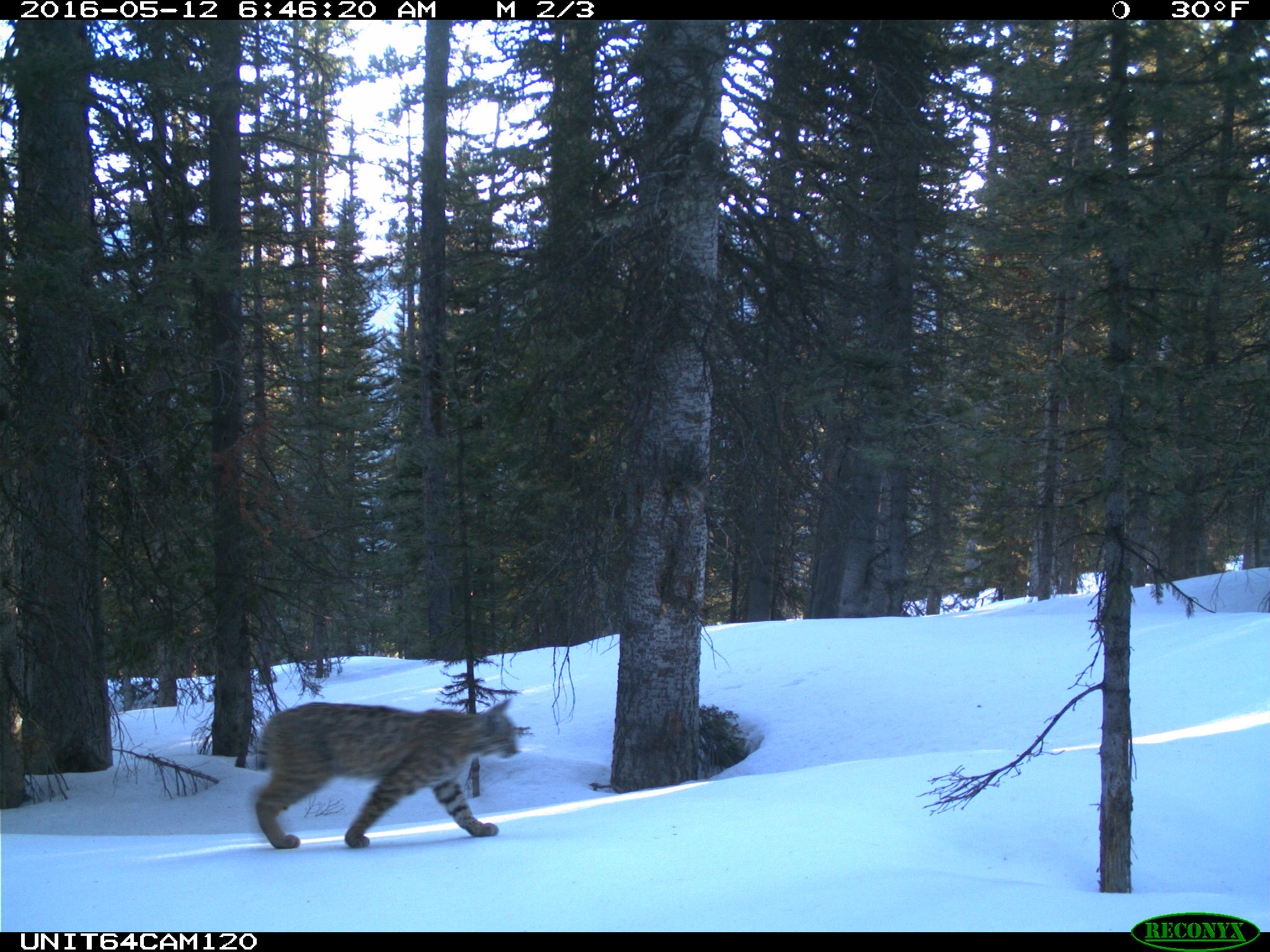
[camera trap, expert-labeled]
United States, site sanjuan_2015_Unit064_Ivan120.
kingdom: Animalia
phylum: Chordata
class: Mammalia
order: Carnivora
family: Felidae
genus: Lynx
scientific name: Lynx rufus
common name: bobcat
Lynx rufus (bobcat).